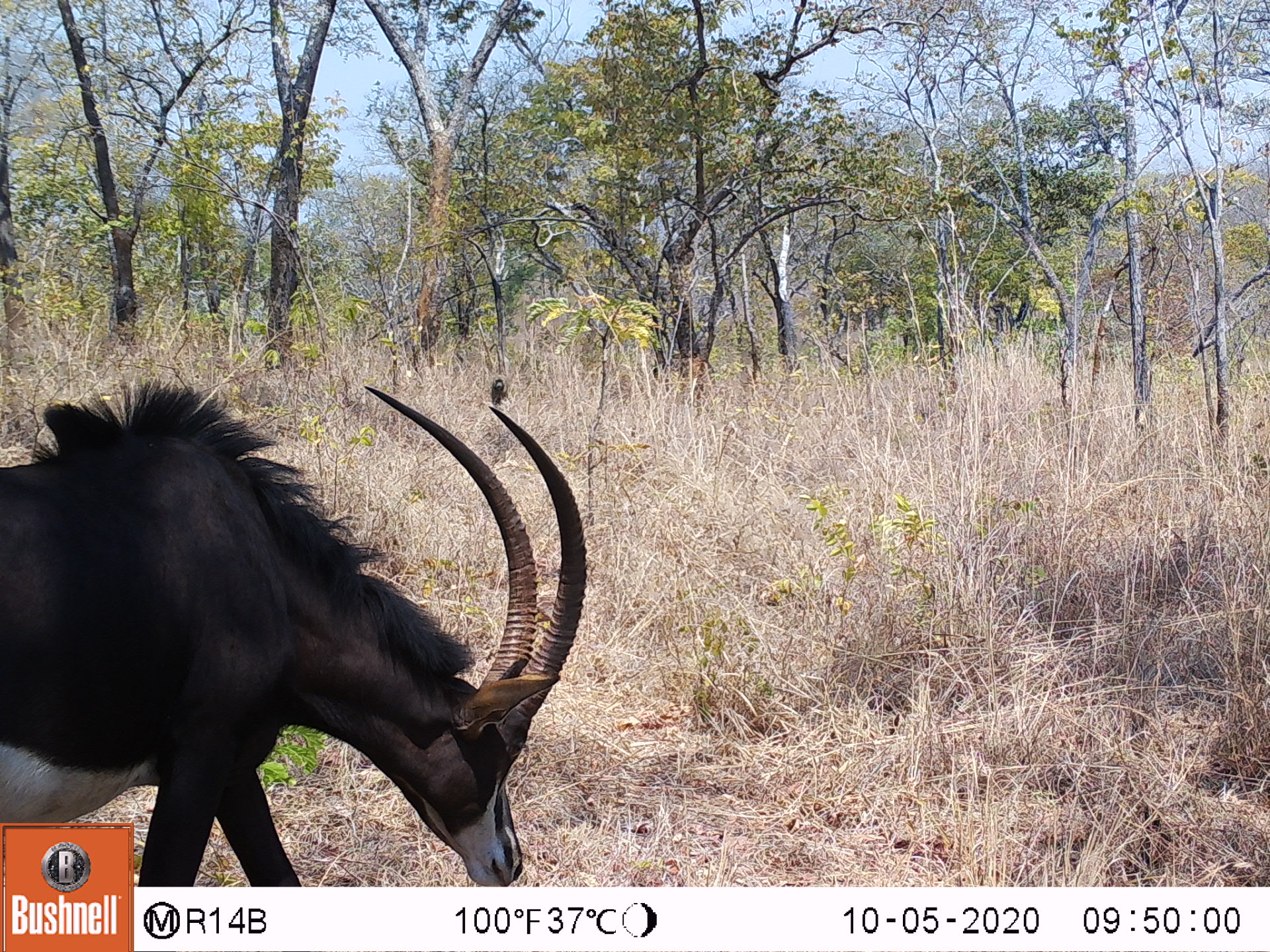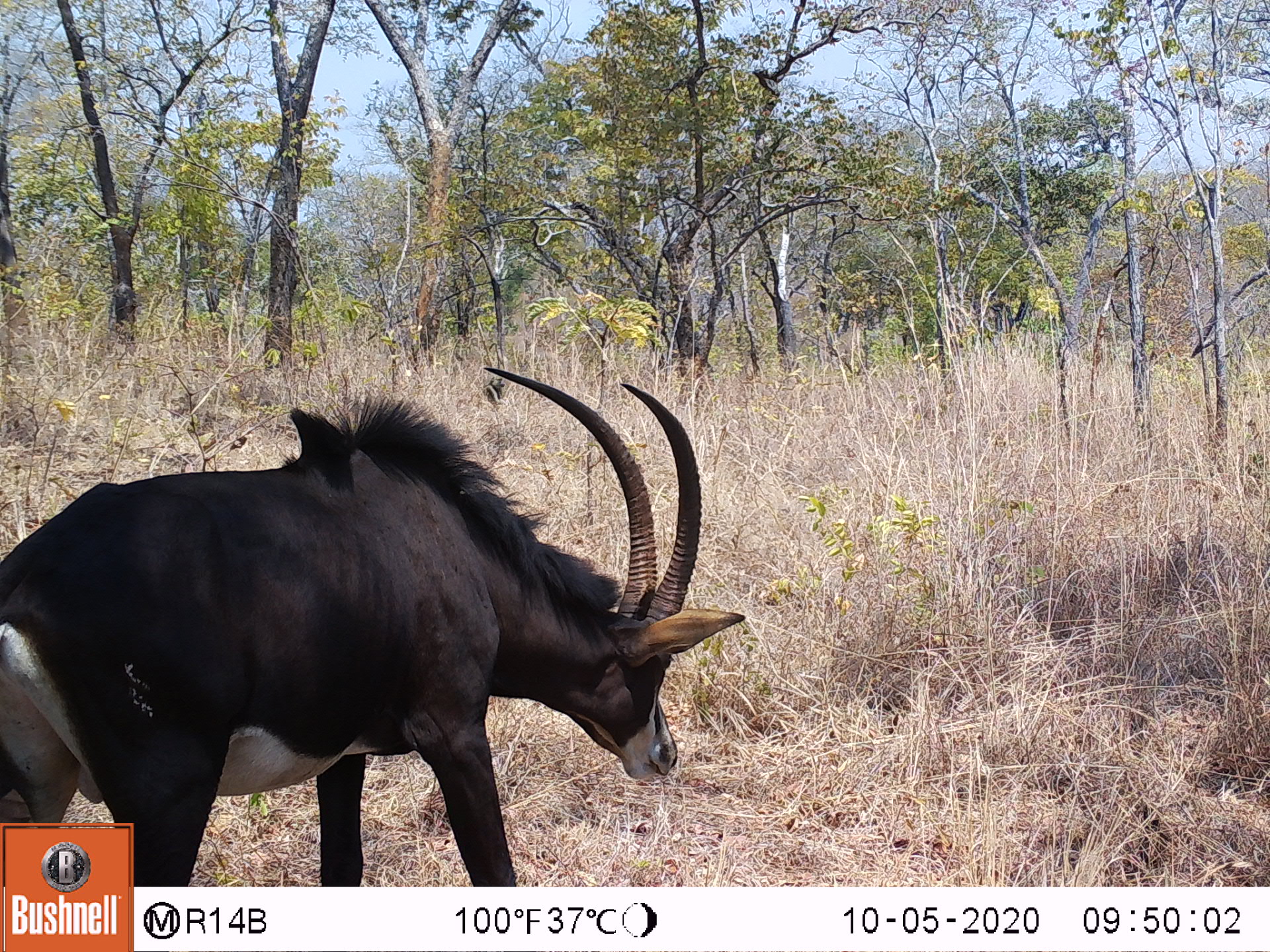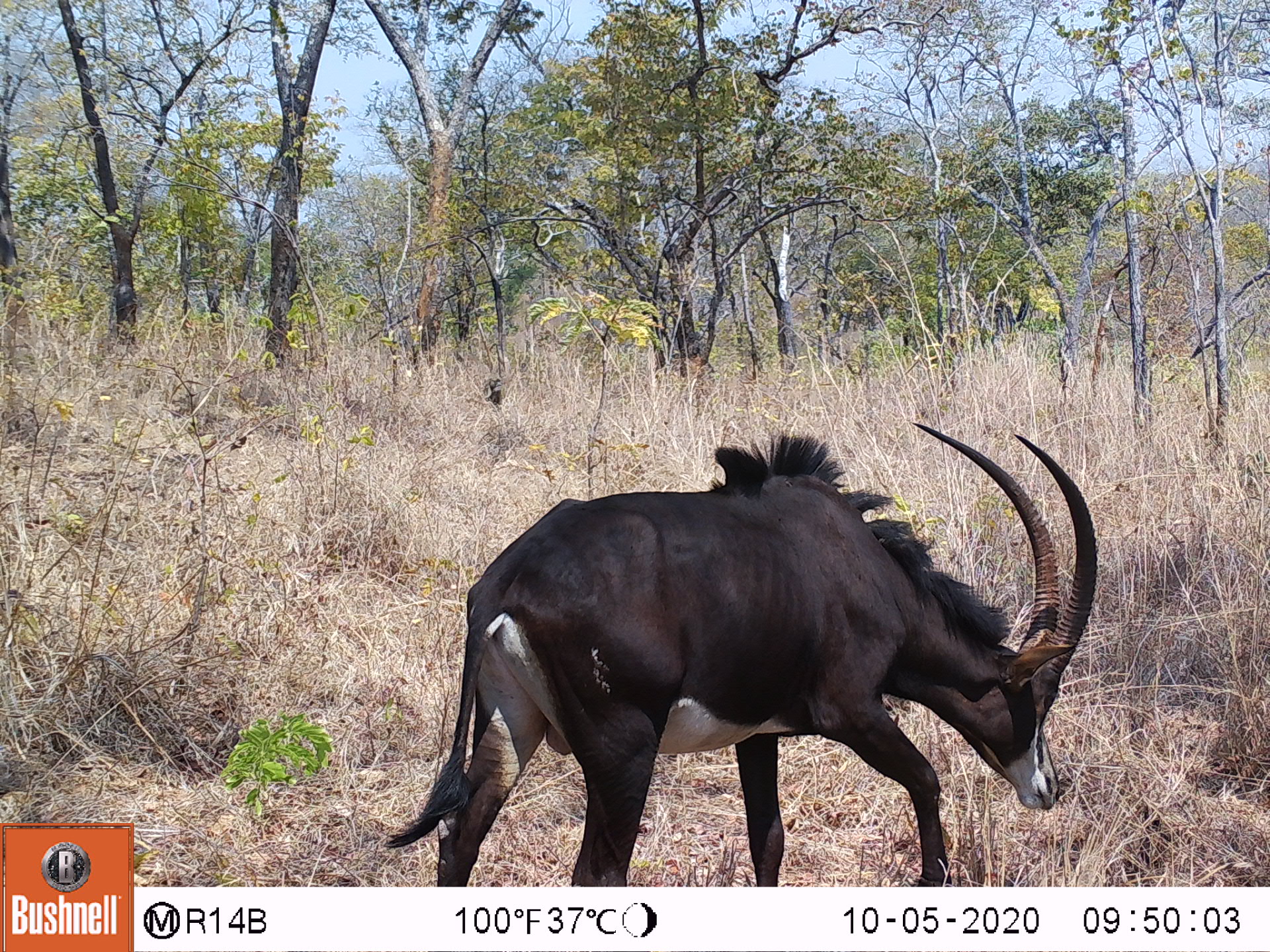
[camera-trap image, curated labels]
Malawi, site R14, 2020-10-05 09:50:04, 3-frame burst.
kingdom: Animalia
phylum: Chordata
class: Mammalia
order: Artiodactyla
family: Bovidae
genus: Hippotragus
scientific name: Hippotragus niger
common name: sable antelope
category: sable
Sable (sable antelope) (Hippotragus niger), count 1.